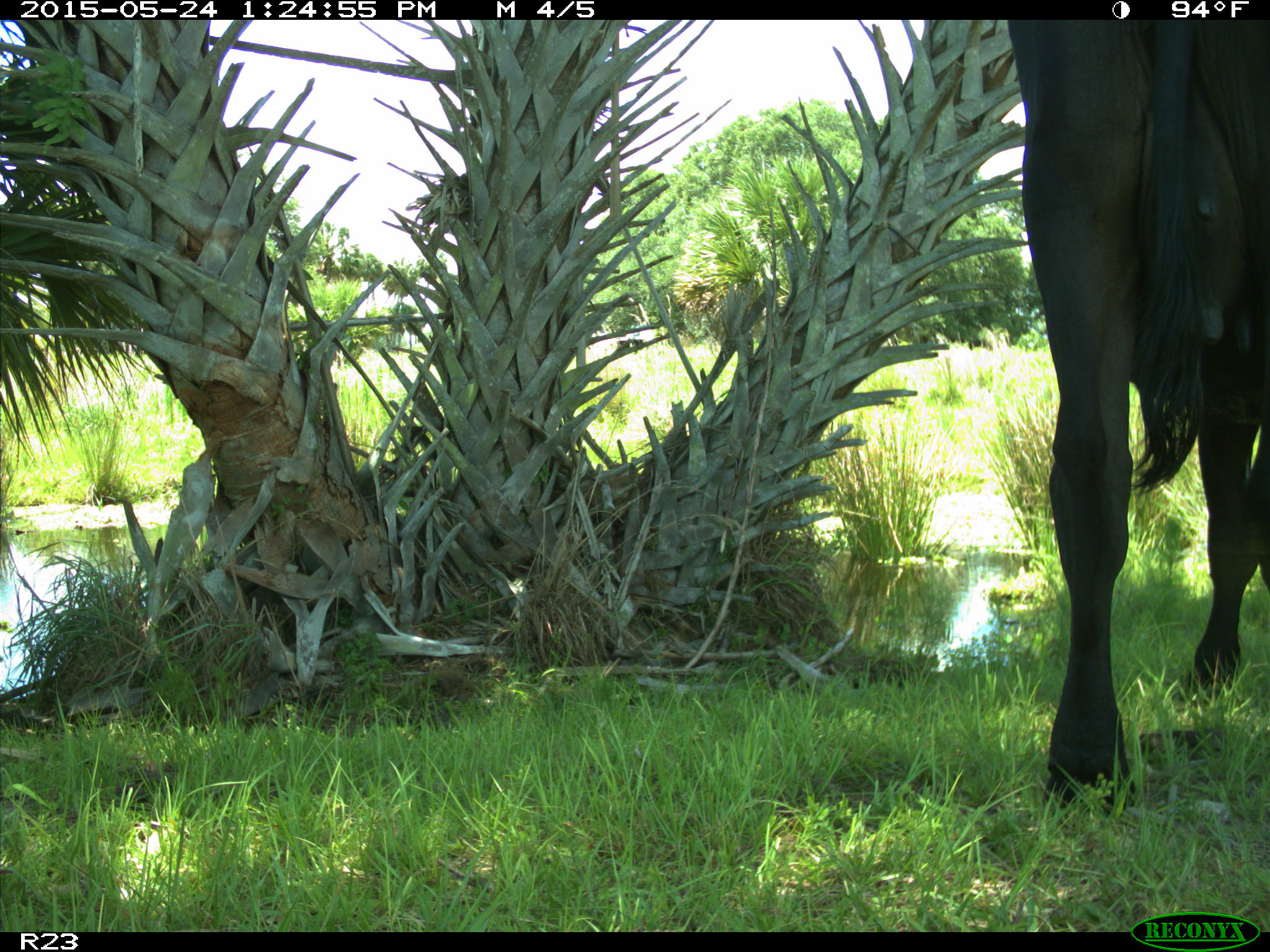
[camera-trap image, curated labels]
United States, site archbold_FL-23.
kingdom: Animalia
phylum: Chordata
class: Mammalia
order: Artiodactyla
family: Bovidae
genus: Bos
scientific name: Bos taurus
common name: domestic cow